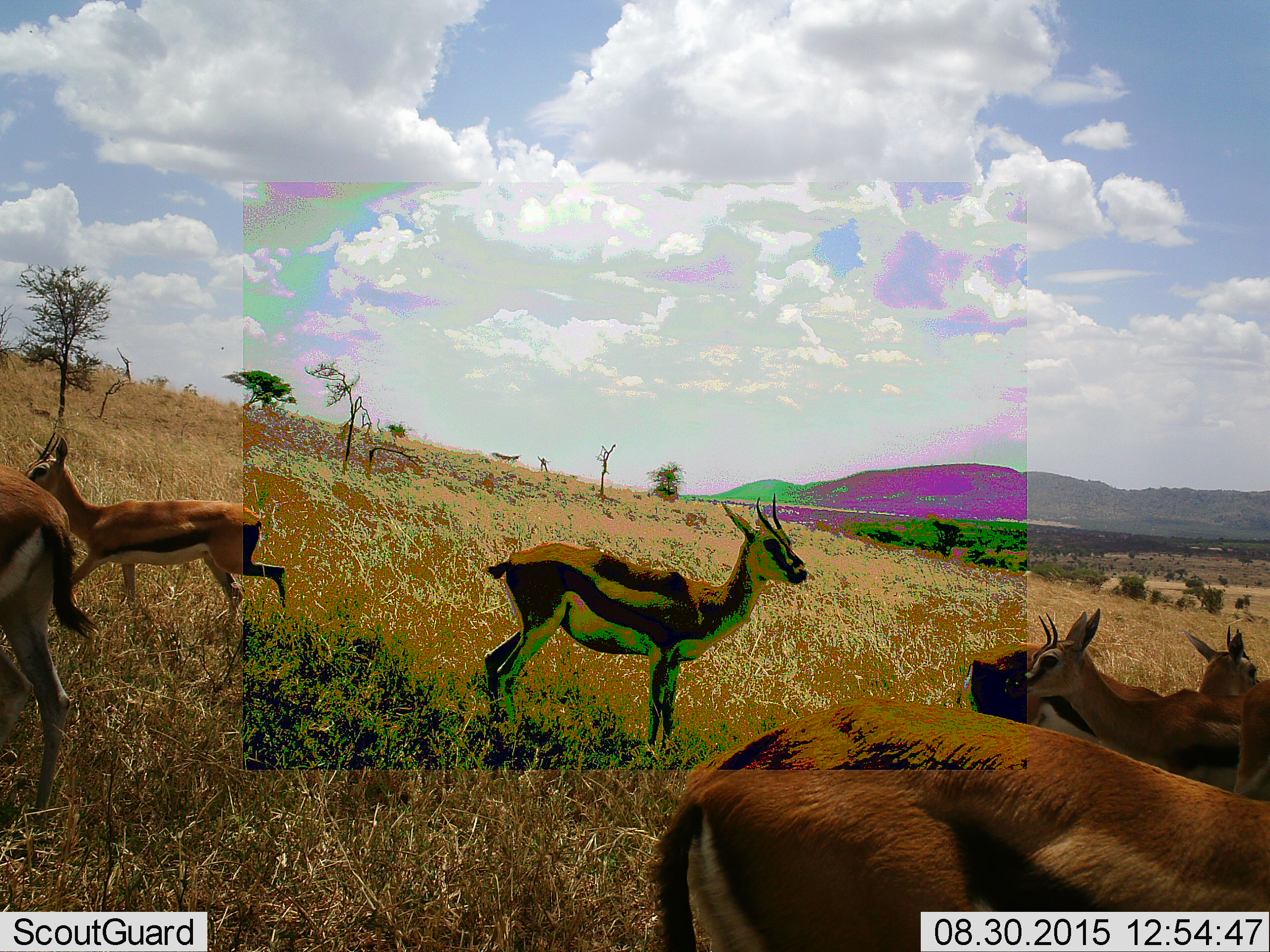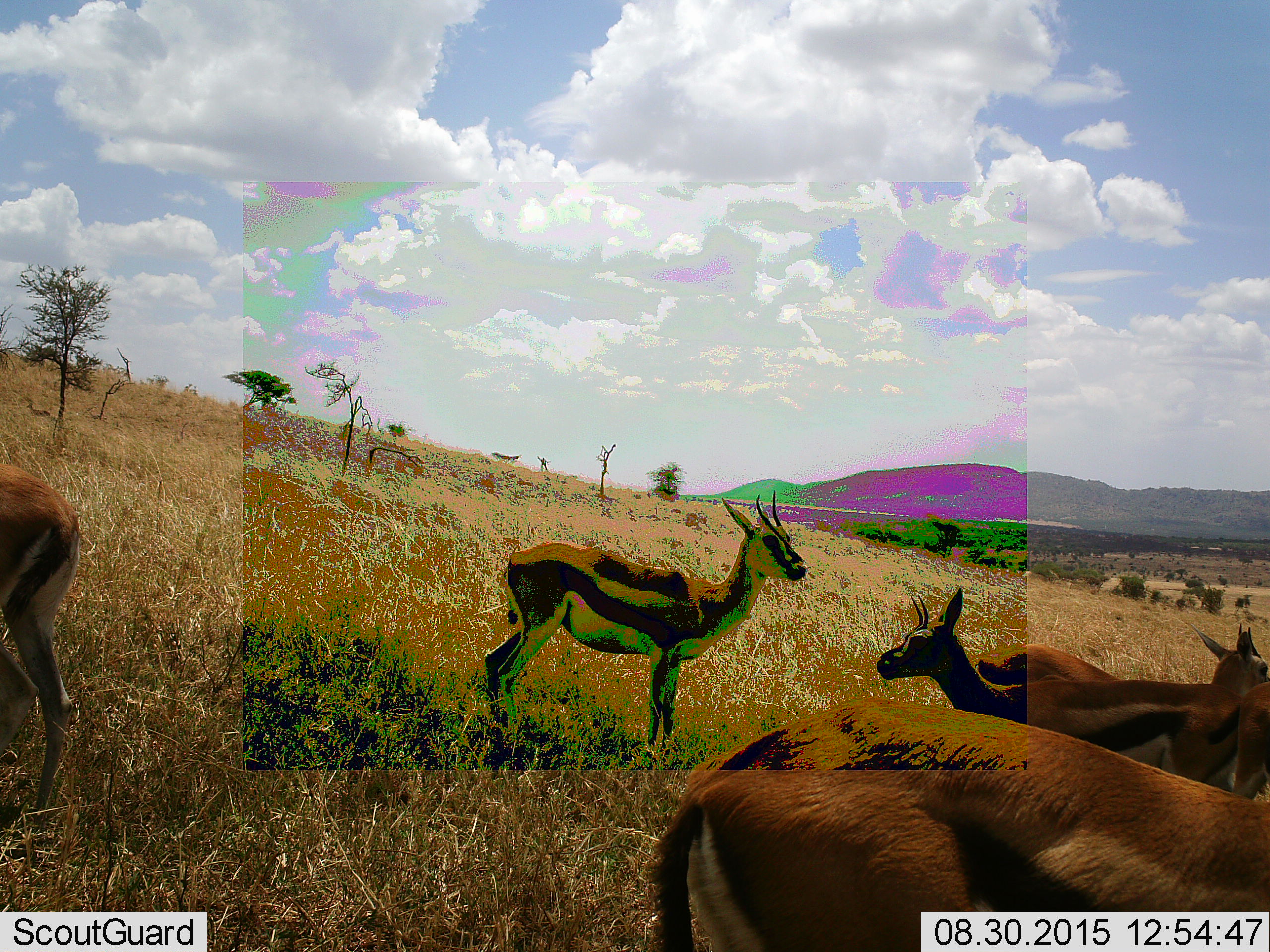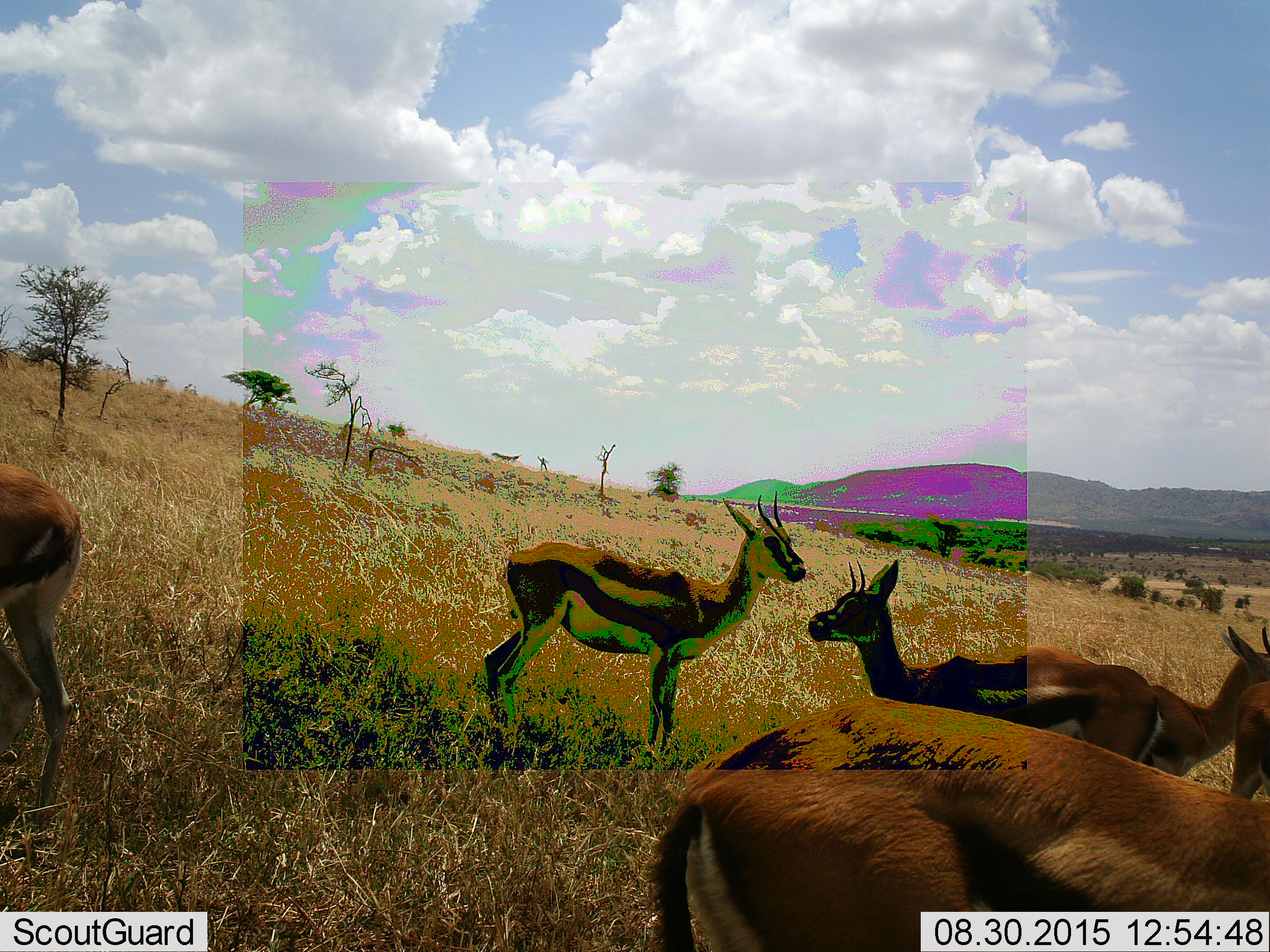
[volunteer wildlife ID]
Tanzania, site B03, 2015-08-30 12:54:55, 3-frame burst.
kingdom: Animalia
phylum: Chordata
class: Mammalia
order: Artiodactyla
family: Bovidae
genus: Eudorcas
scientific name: Eudorcas thomsonii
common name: thomson's gazelle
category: gazellethomsons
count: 7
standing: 76%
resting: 6%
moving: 82%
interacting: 0%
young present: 6%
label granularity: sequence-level